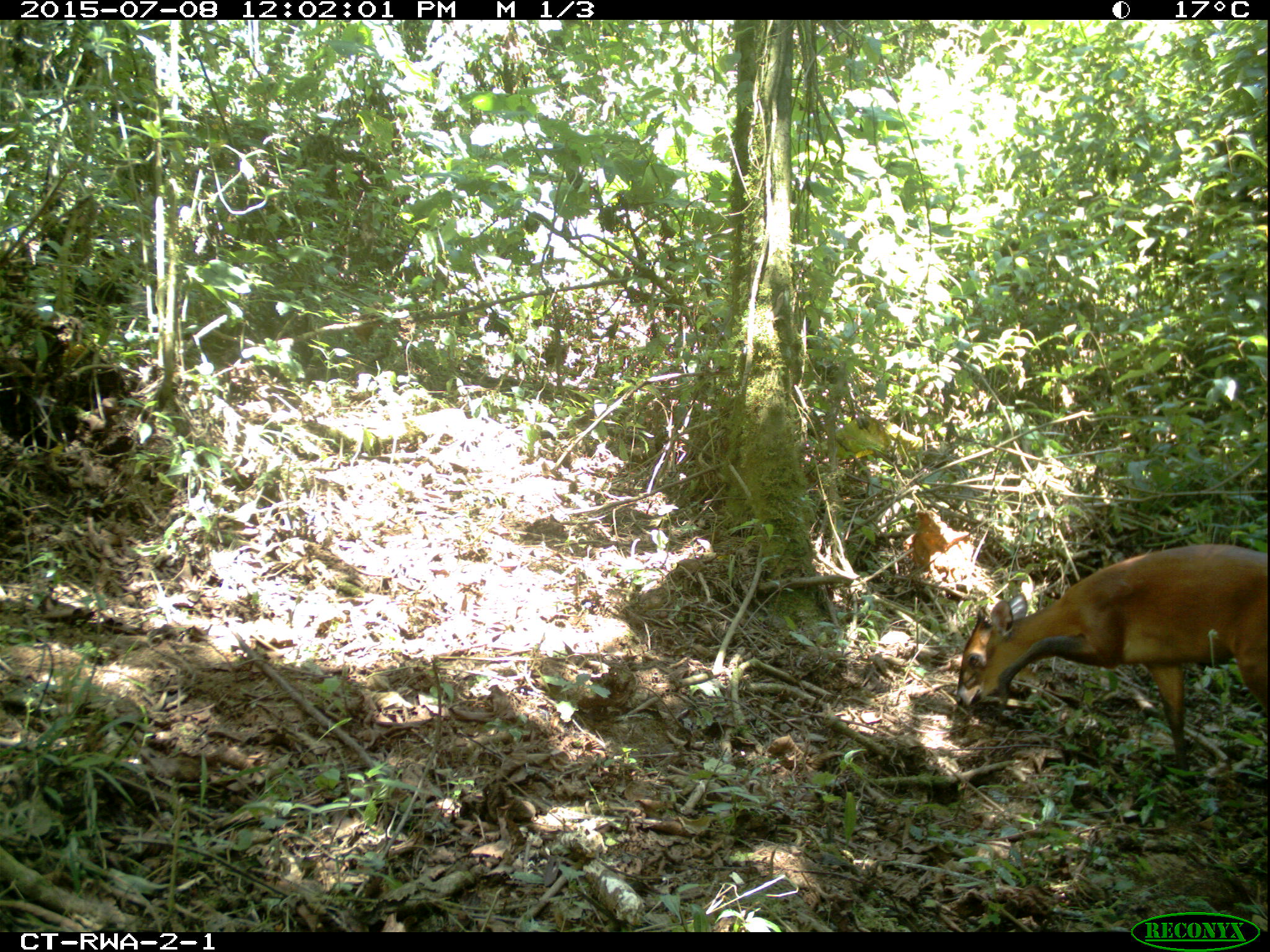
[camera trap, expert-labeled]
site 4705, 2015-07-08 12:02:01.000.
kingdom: Animalia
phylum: Chordata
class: Mammalia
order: Artiodactyla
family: Bovidae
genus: Cephalophus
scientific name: Cephalophus nigrifrons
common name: black-fronted duiker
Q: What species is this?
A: Cephalophus nigrifrons (black-fronted duiker).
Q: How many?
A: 1.